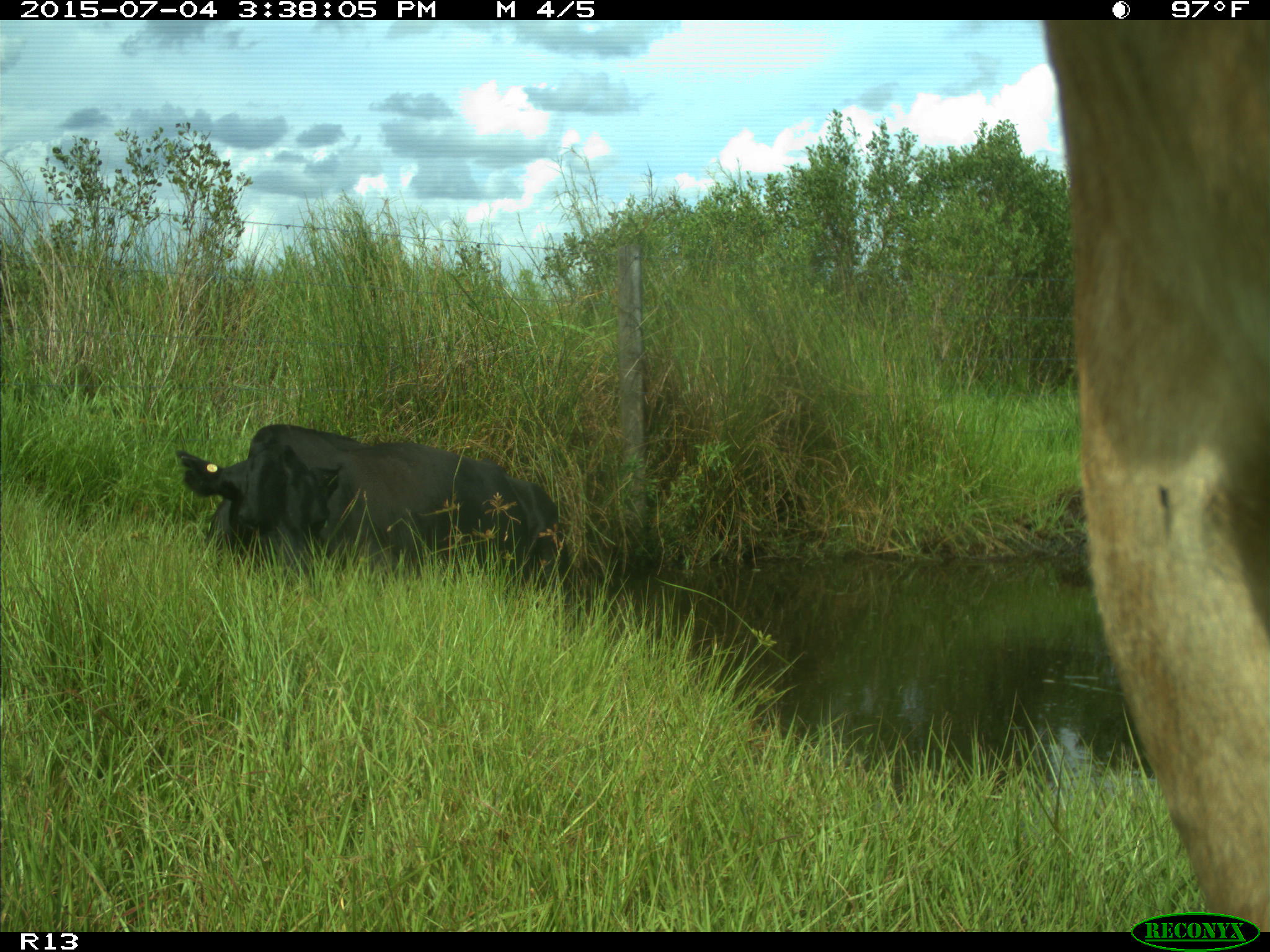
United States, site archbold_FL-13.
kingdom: Animalia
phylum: Chordata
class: Mammalia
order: Artiodactyla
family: Bovidae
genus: Bos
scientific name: Bos taurus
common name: domestic cow